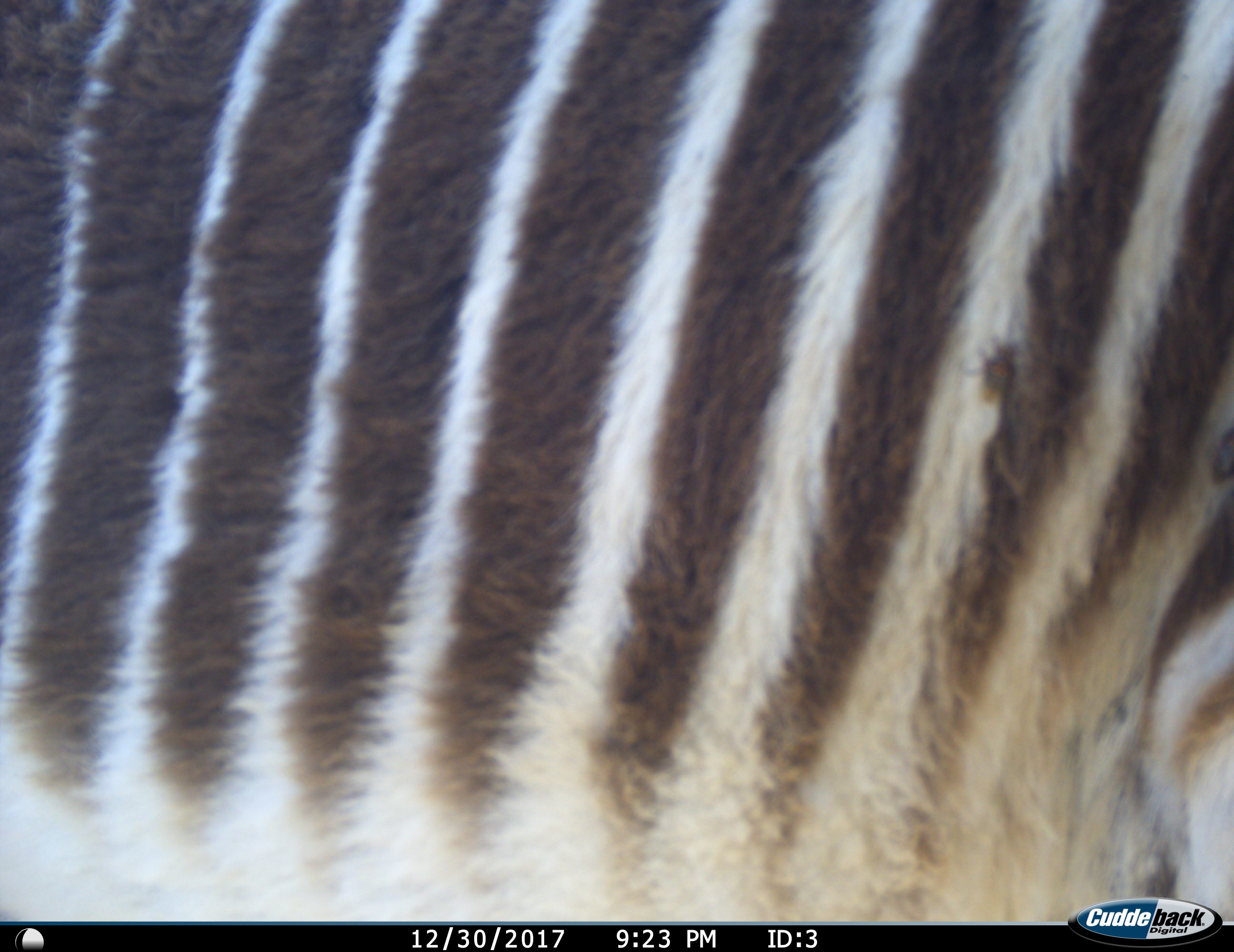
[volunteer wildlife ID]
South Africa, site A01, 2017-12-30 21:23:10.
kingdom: Animalia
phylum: Chordata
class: Mammalia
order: Perissodactyla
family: Equidae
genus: Equus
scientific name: Equus zebra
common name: mountain zebra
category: zebramountain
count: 1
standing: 100%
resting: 0%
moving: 11%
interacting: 0%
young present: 0%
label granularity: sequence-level